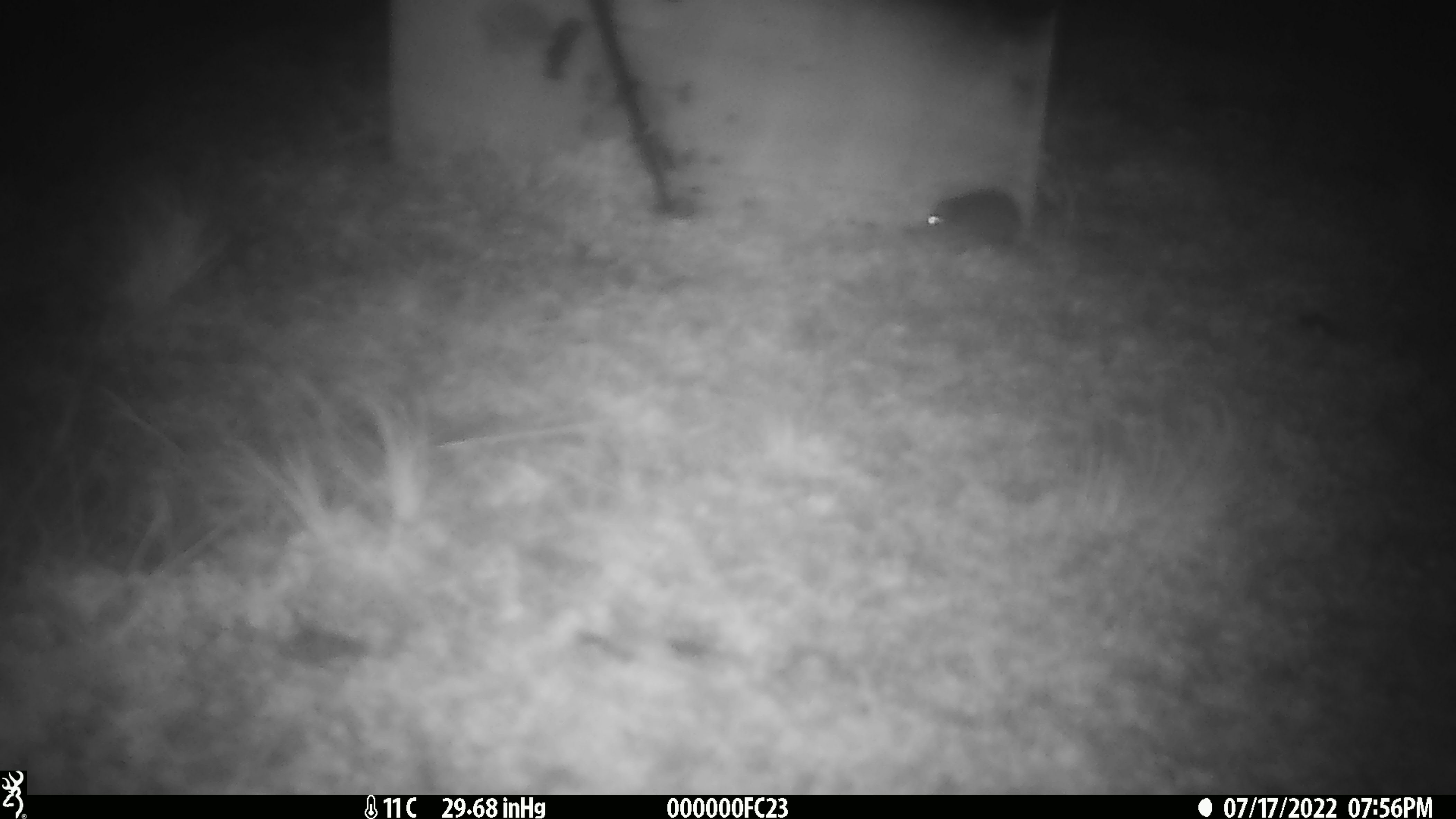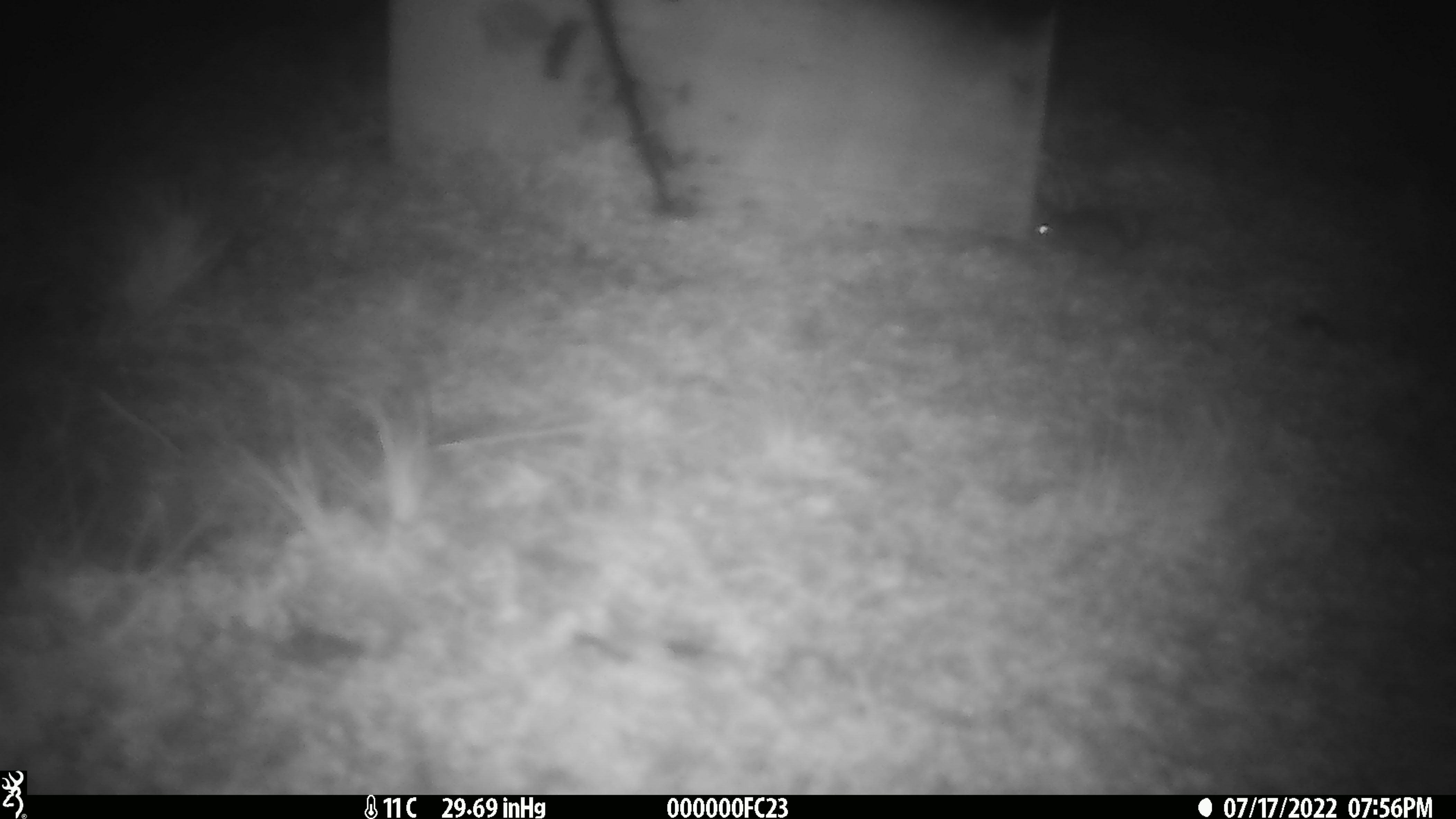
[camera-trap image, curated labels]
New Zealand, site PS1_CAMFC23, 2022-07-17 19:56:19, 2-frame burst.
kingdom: Animalia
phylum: Chordata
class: Mammalia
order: Rodentia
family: Muridae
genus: Mus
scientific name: Mus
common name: mouse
Mouse (Mus).